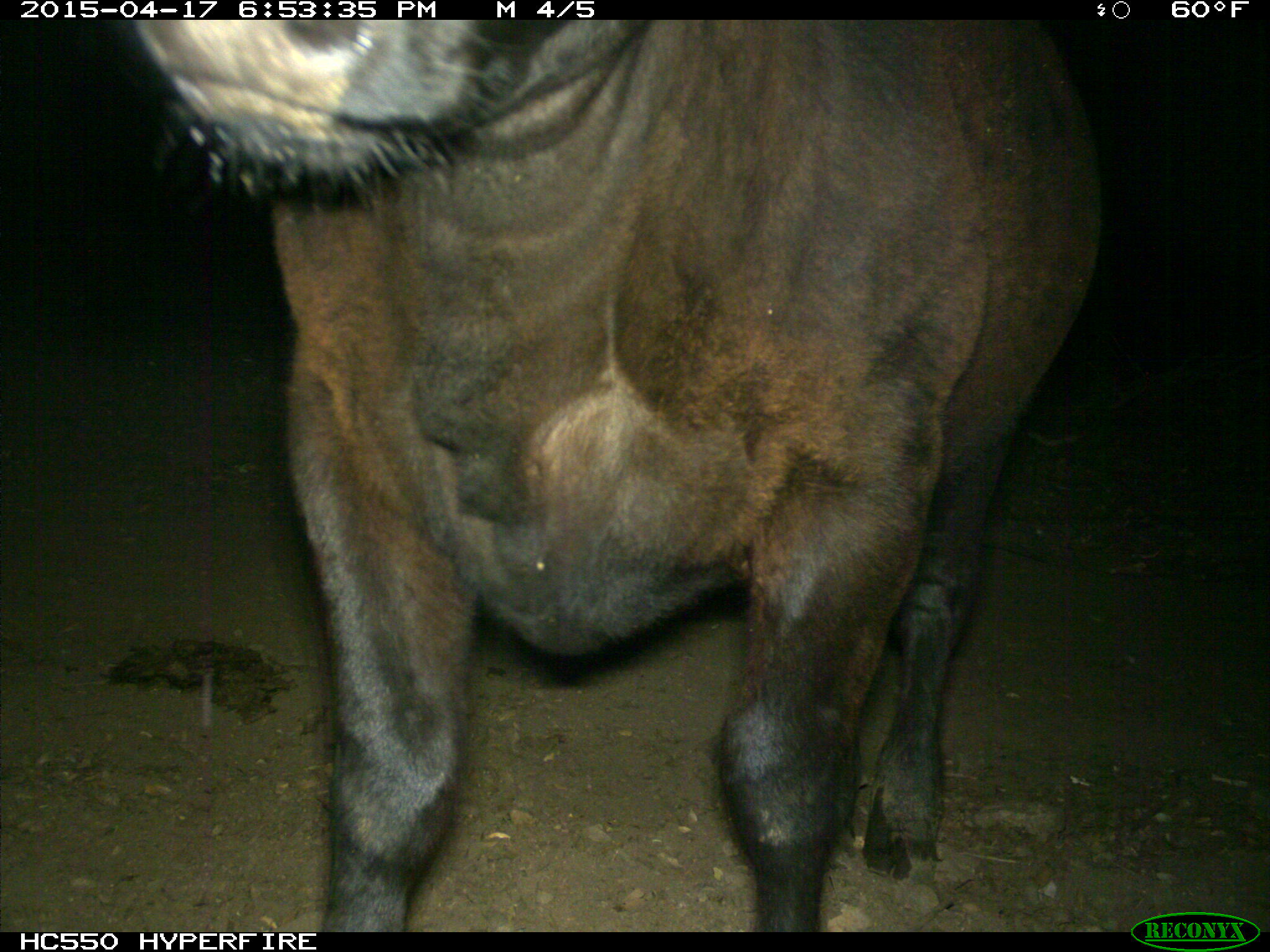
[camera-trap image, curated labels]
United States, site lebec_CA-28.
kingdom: Animalia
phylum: Chordata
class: Mammalia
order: Artiodactyla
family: Bovidae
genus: Bos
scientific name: Bos taurus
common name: domestic cow